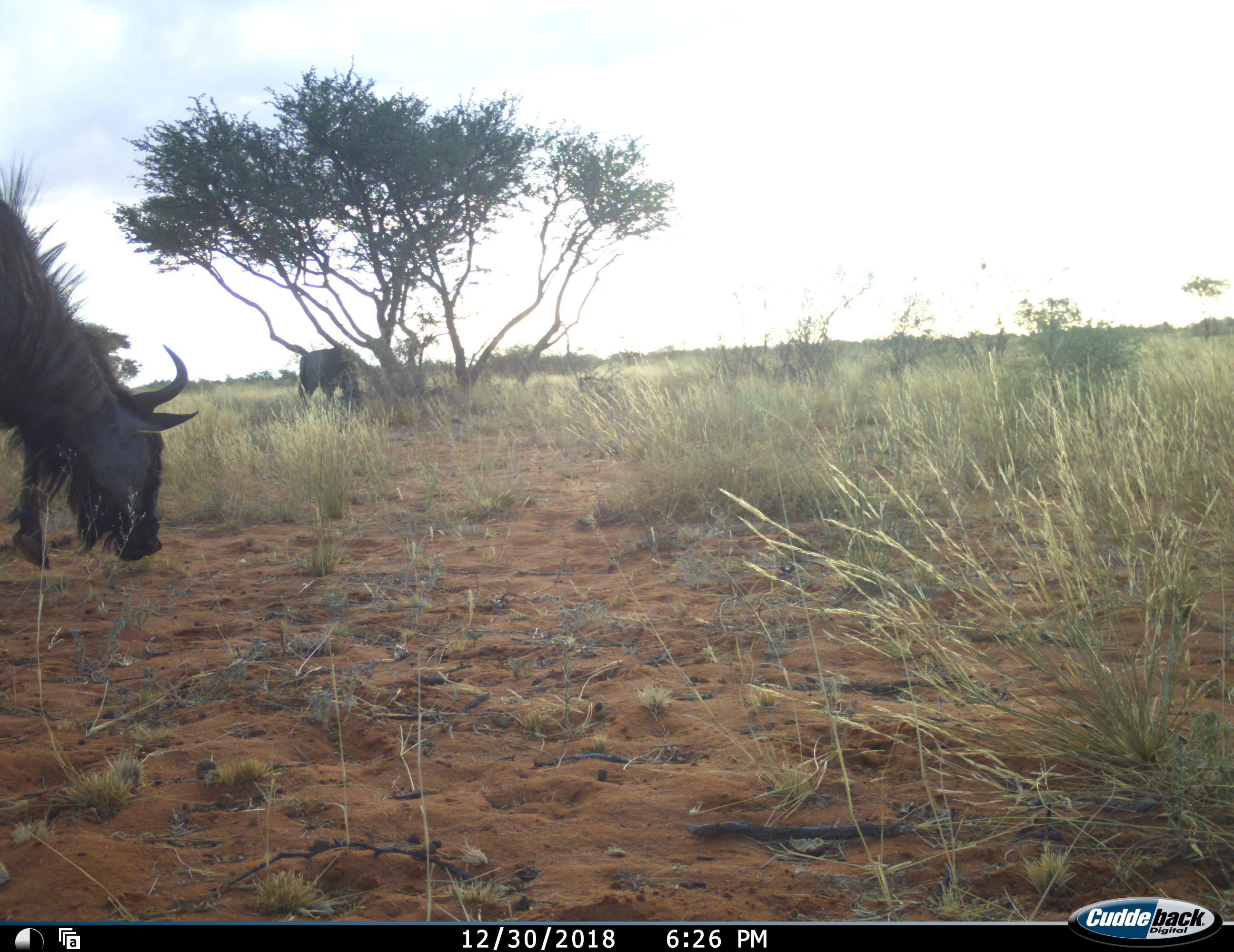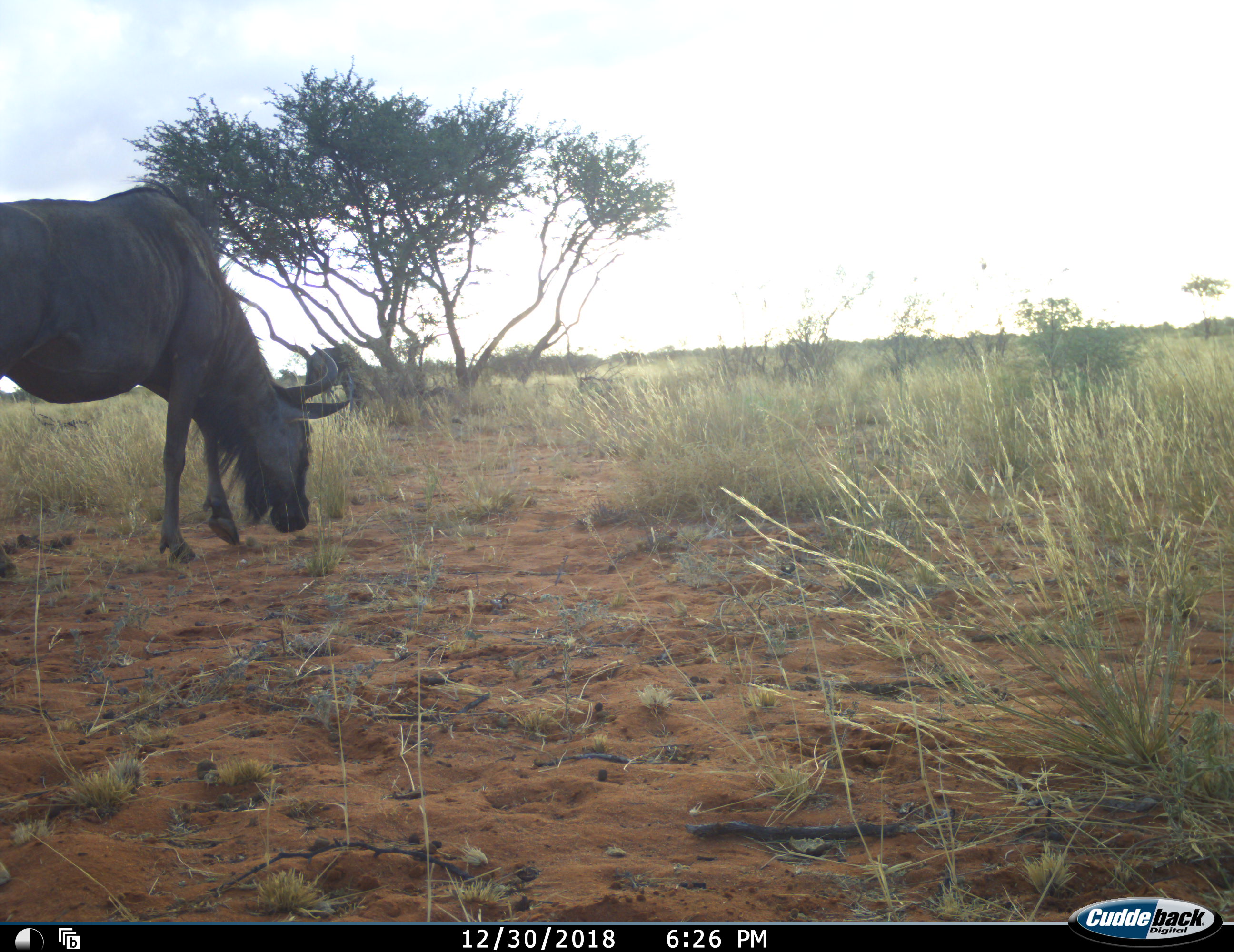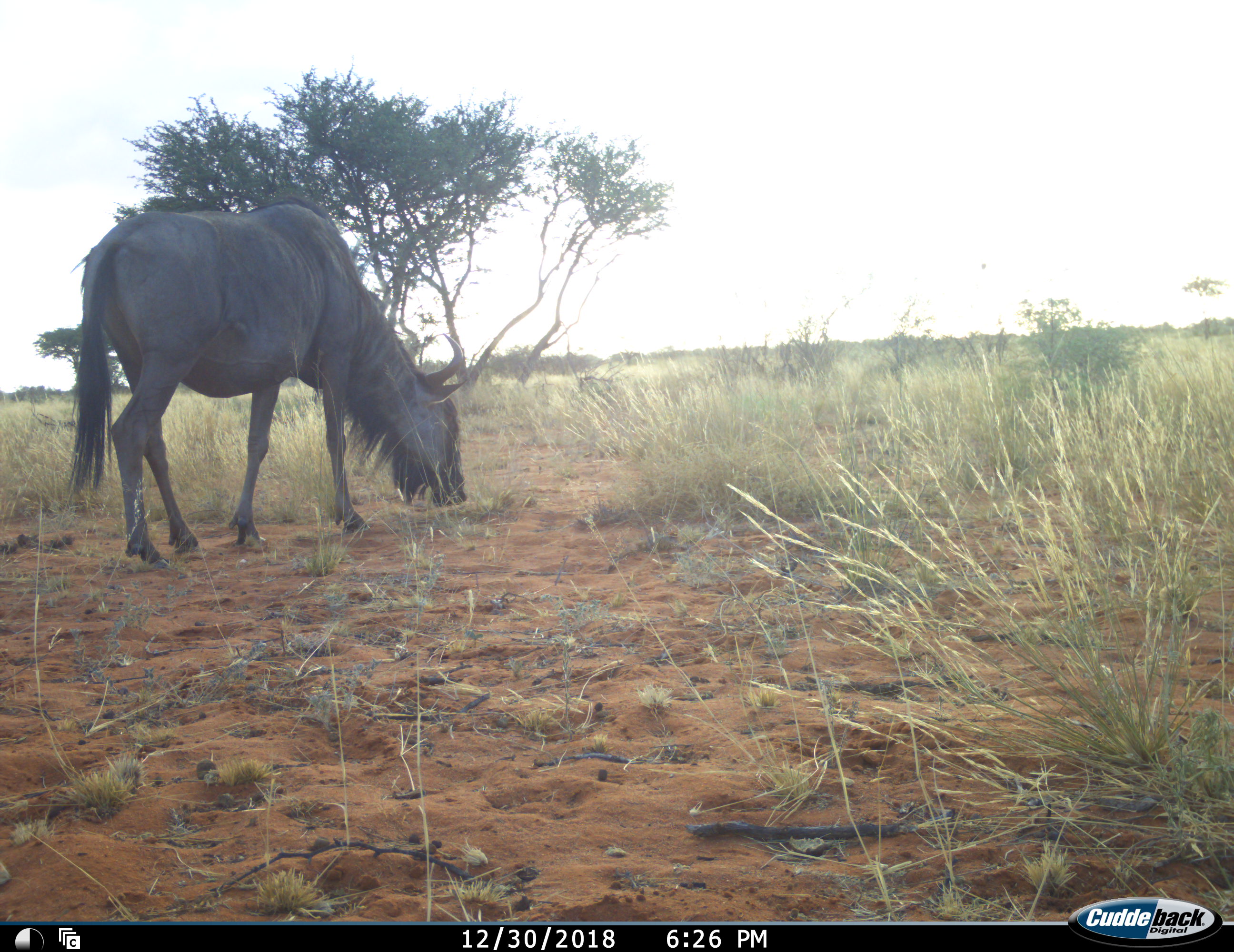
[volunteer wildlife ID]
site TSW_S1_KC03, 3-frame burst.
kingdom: Animalia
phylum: Chordata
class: Mammalia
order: Artiodactyla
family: Bovidae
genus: Connochaetes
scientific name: Connochaetes taurinus taurinus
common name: blue wildebeest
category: wildebeestblue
Wildebeestblue (blue wildebeest) (Connochaetes taurinus taurinus), count 2. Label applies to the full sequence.